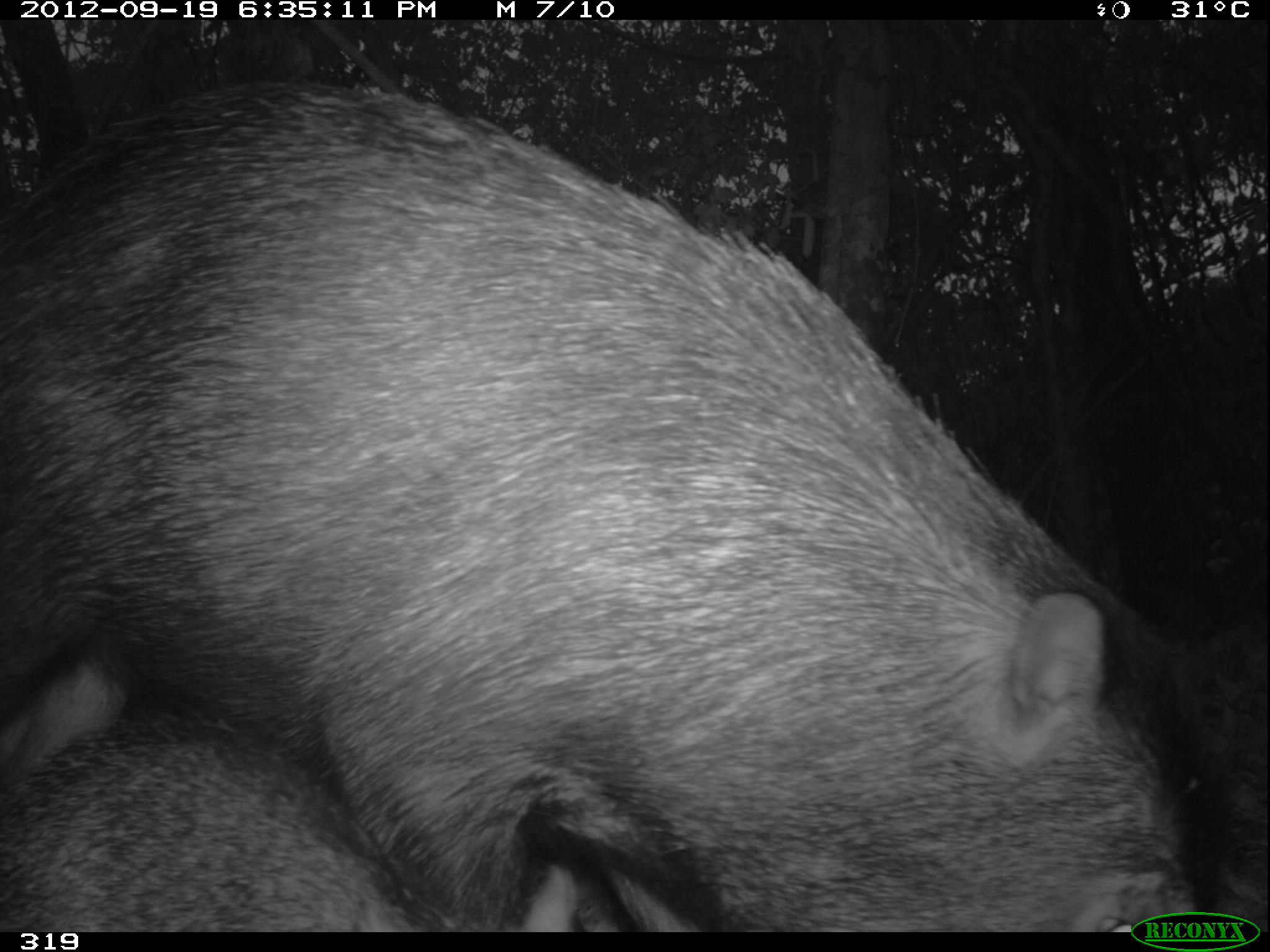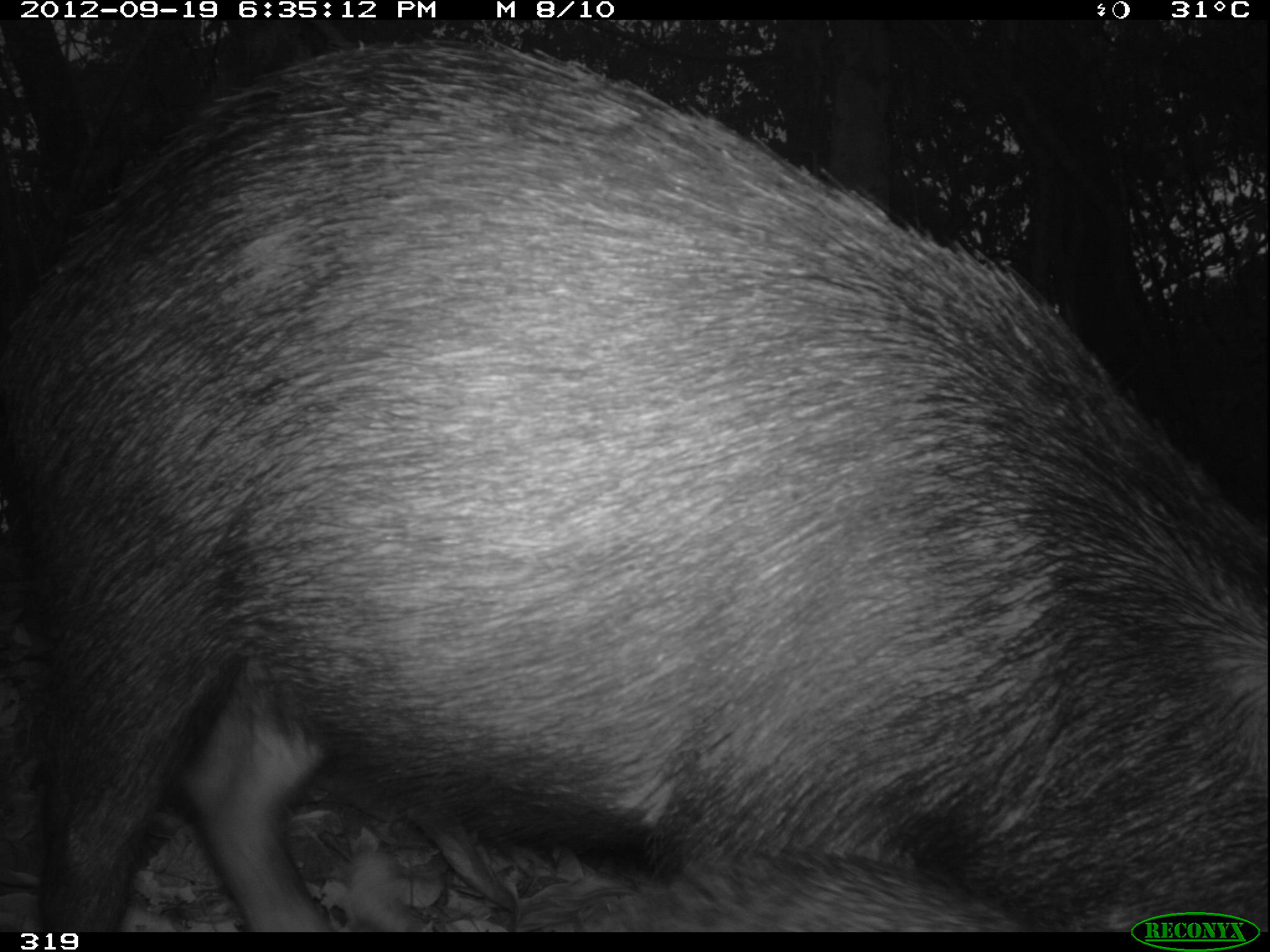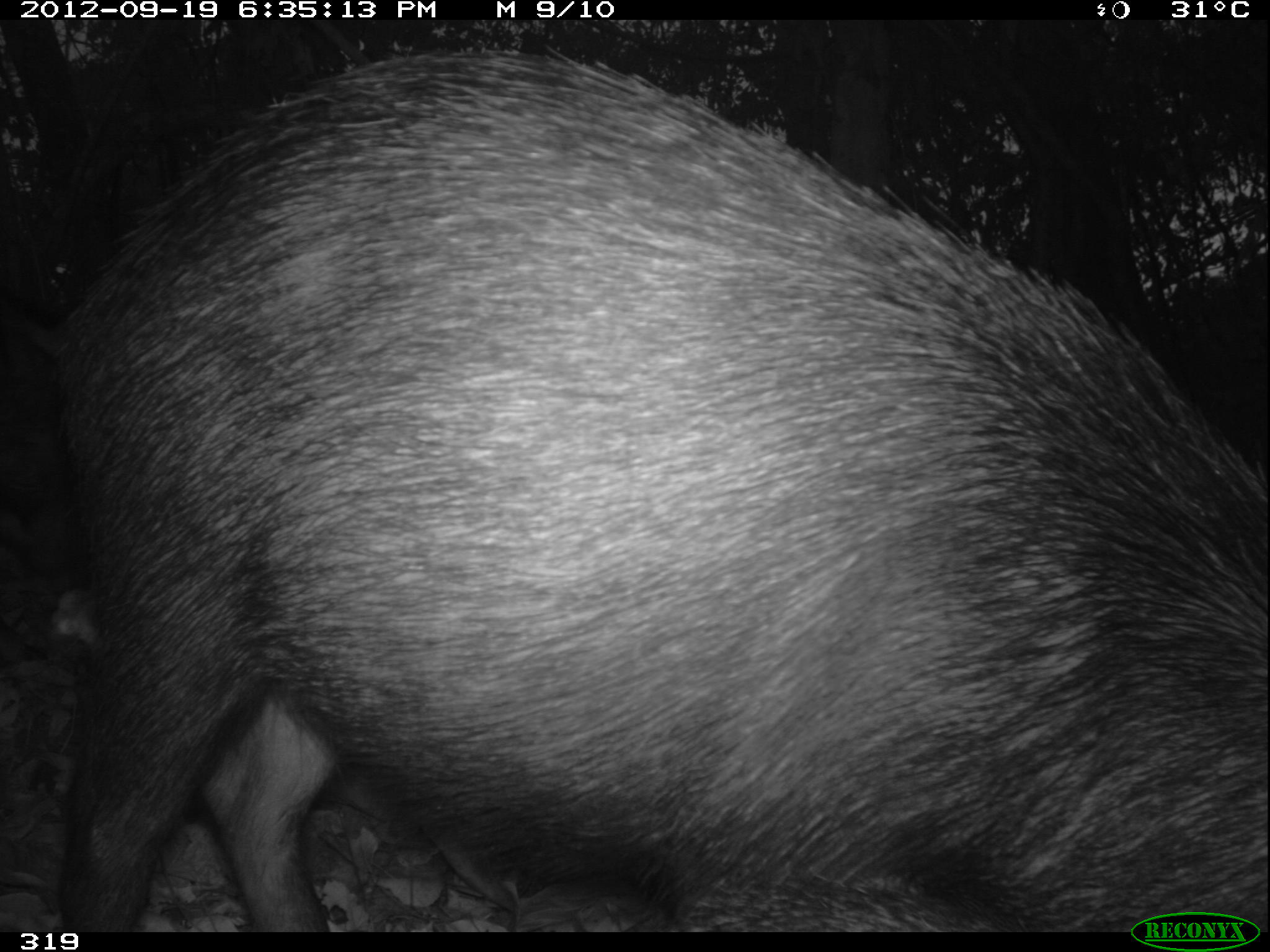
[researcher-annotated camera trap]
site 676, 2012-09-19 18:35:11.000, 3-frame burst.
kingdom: Animalia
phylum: Chordata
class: Mammalia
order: Artiodactyla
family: Tayassuidae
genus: Tayassu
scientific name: Tayassu pecari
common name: white-lipped peccary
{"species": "Tayassu pecari (white-lipped peccary)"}